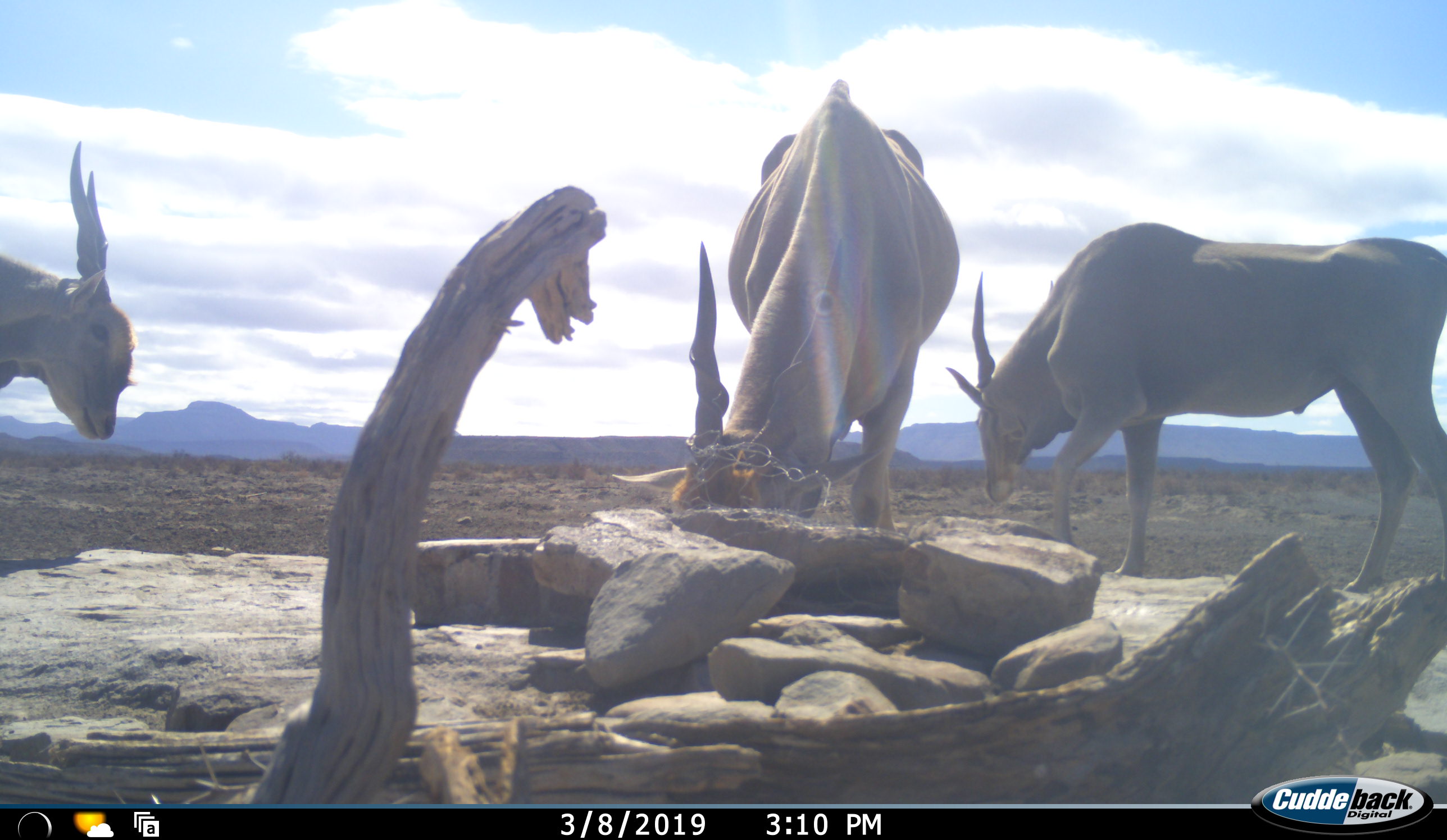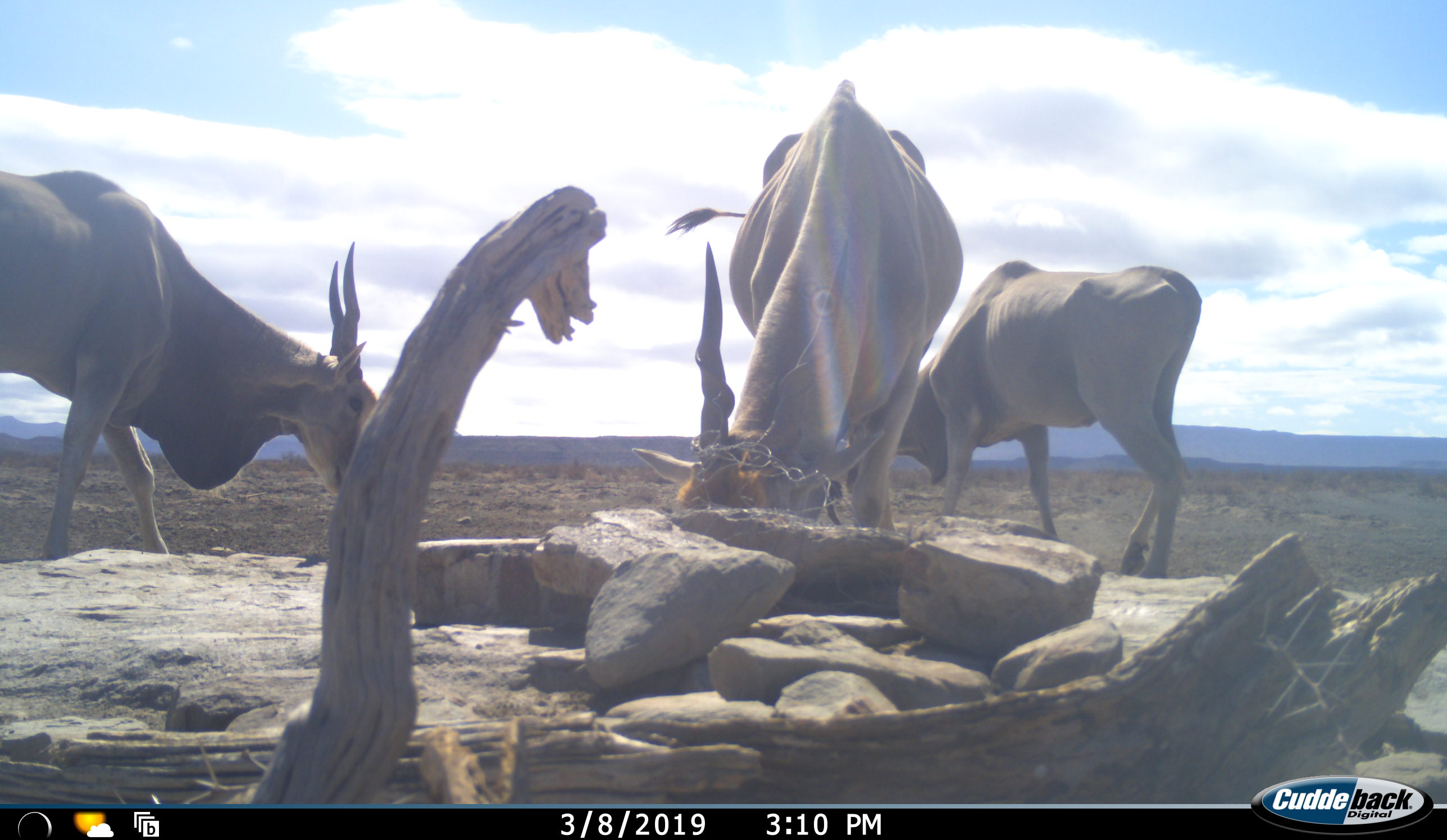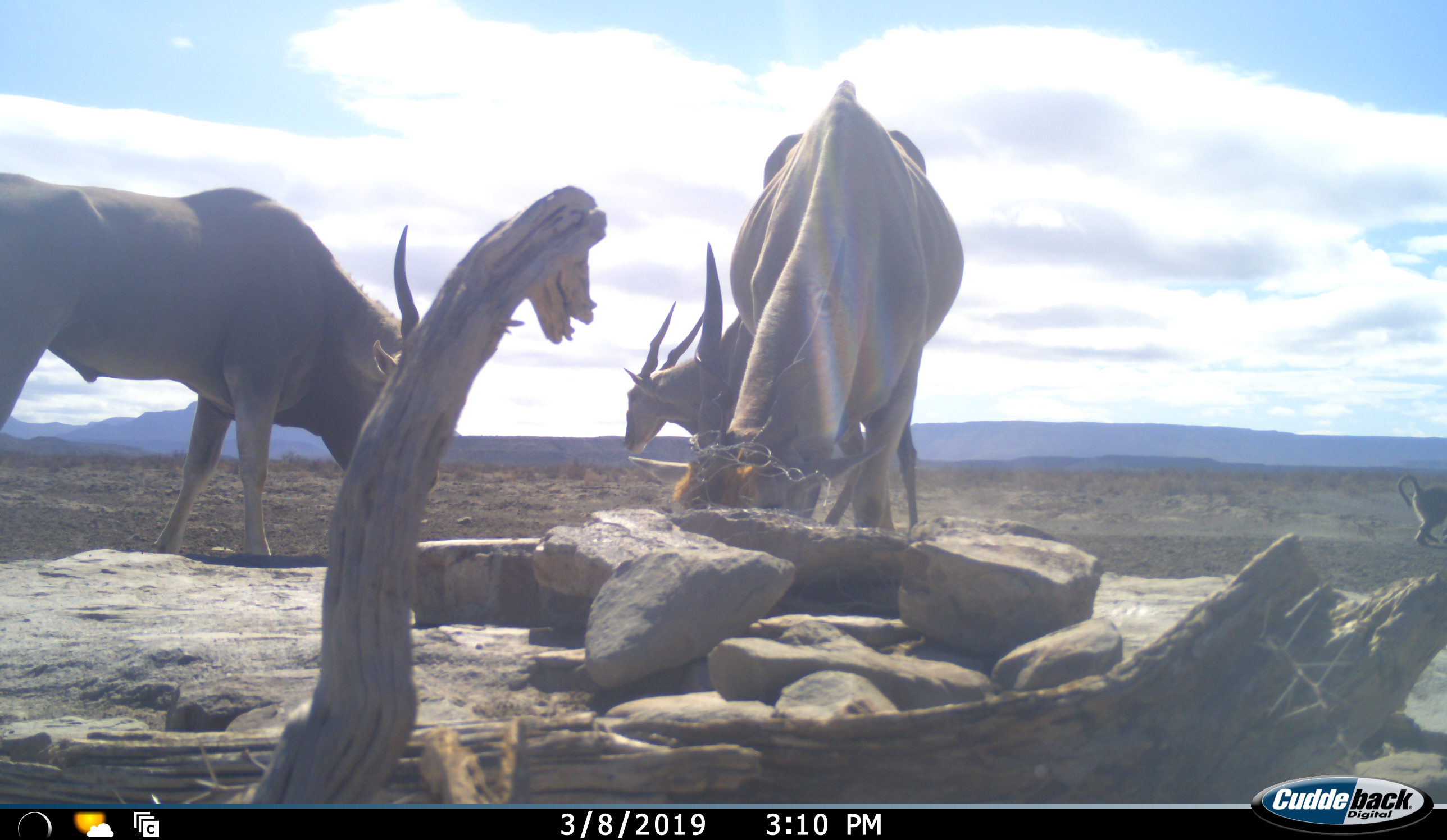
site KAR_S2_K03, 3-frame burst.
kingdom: Animalia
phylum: Chordata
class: Mammalia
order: Primates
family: Cercopithecidae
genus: Papio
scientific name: Papio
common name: baboon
Baboon (Papio), count 1. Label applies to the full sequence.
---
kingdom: Animalia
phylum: Chordata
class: Mammalia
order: Artiodactyla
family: Bovidae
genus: Tragelaphus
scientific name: Tragelaphus oryx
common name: eland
Eland (Tragelaphus oryx), count 3. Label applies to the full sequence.